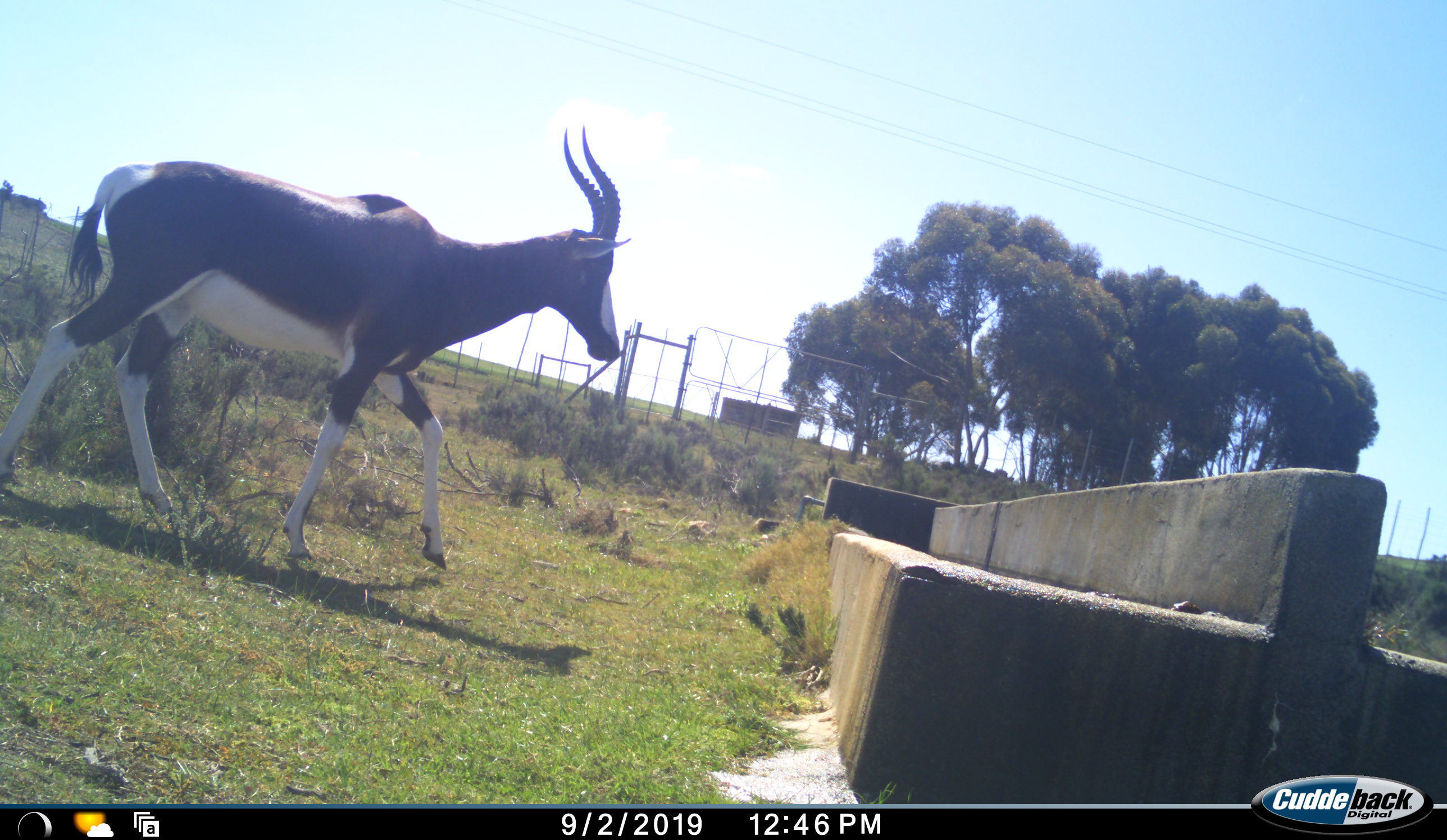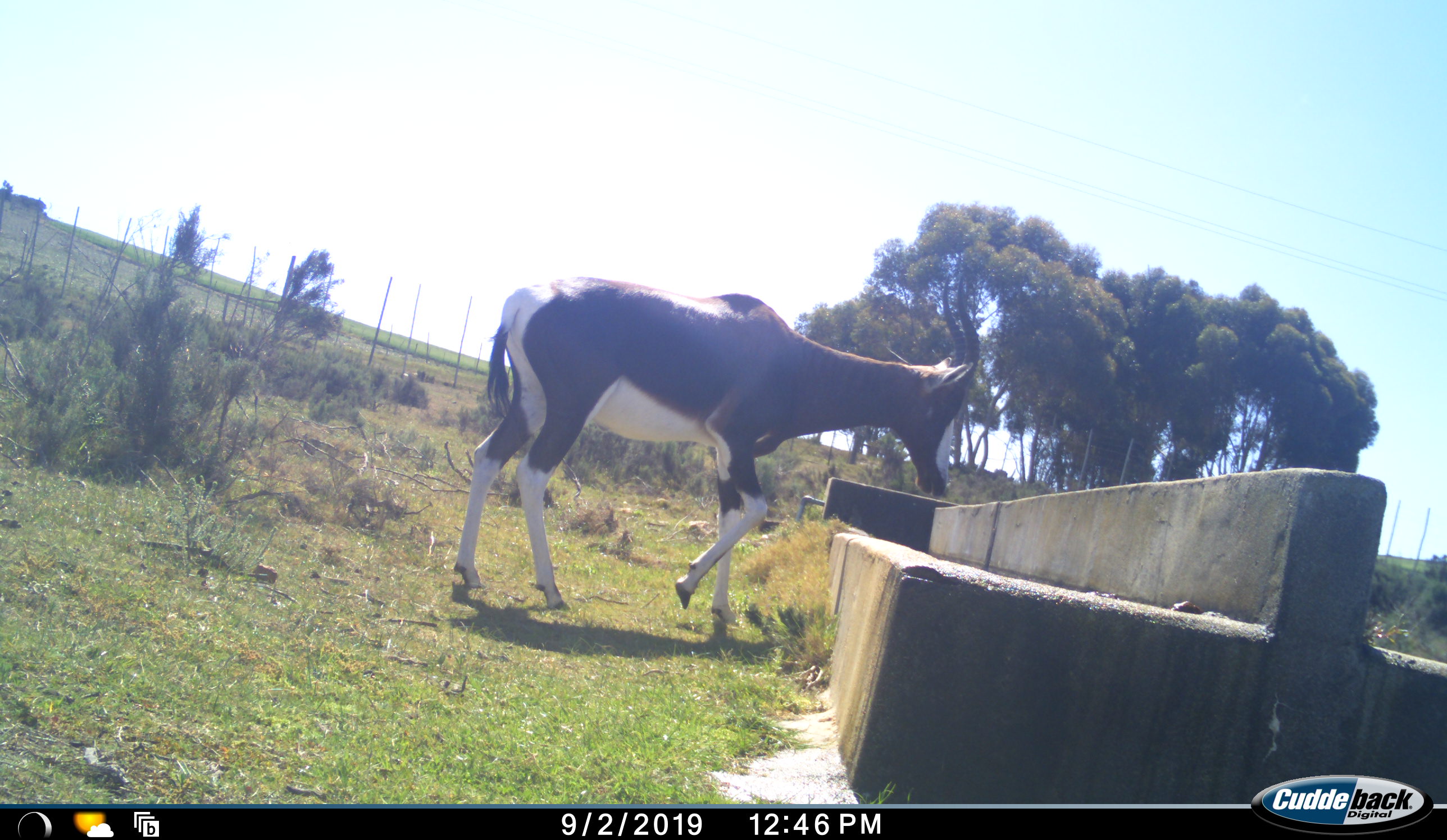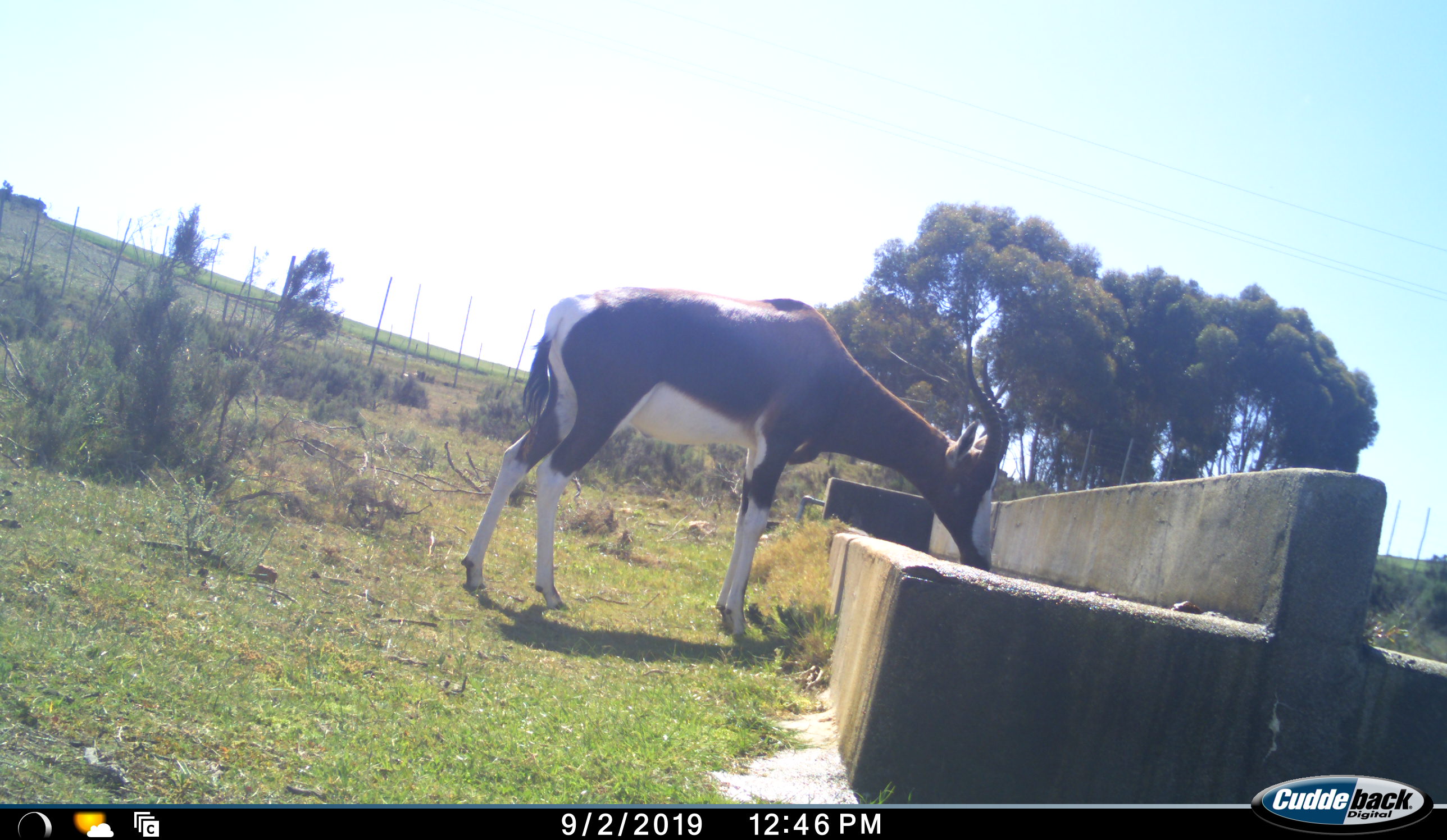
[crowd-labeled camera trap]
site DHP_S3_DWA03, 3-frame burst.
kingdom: Animalia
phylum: Chordata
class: Mammalia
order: Artiodactyla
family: Bovidae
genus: Damaliscus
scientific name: Damaliscus pygargus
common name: bontebok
Bontebok (Damaliscus pygargus), count 1. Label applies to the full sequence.